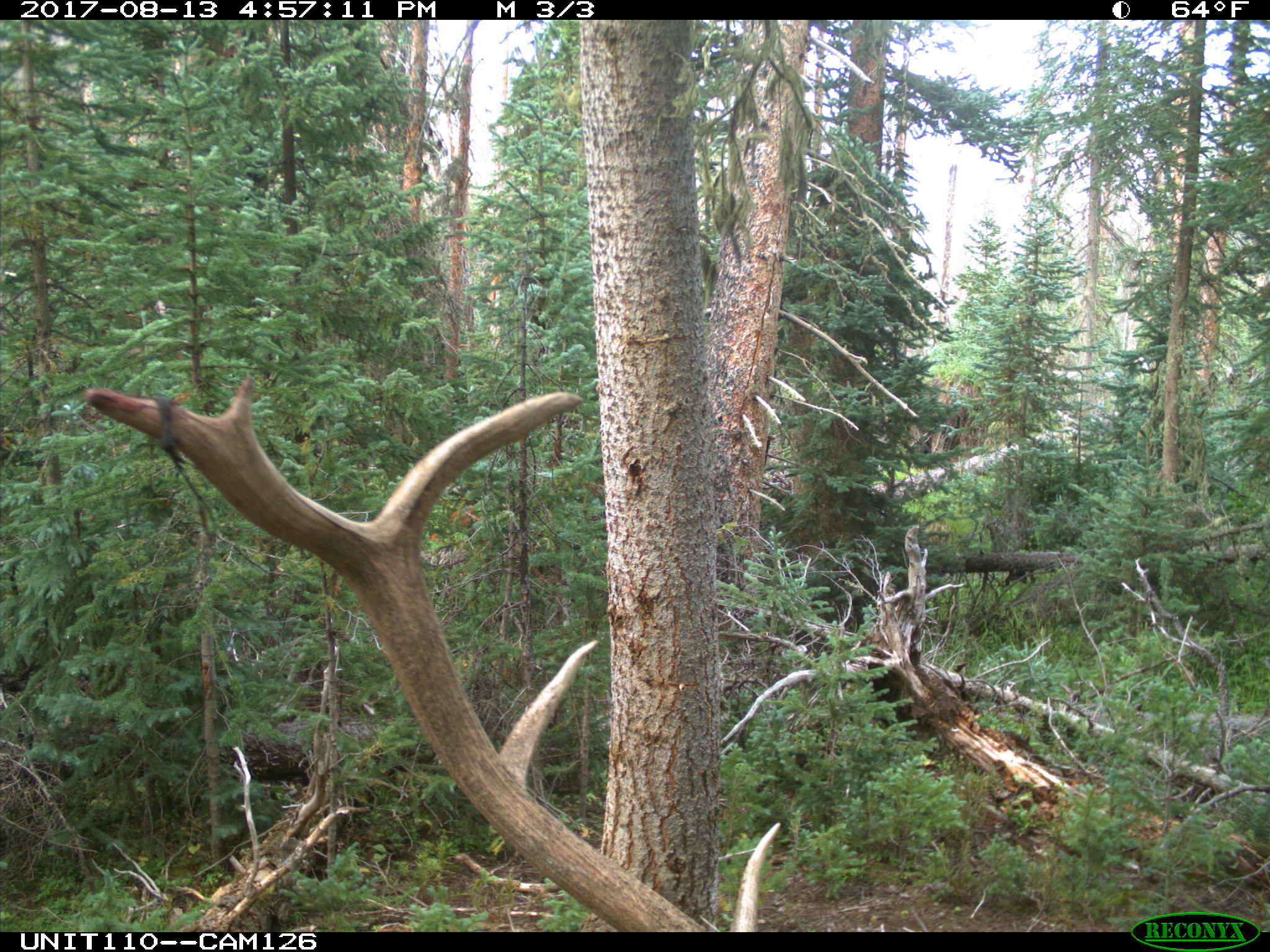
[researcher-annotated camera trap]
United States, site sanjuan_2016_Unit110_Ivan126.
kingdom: Animalia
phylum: Chordata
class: Mammalia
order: Artiodactyla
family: Cervidae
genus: Cervus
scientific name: Cervus elaphus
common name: red deer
Cervus elaphus (red deer).